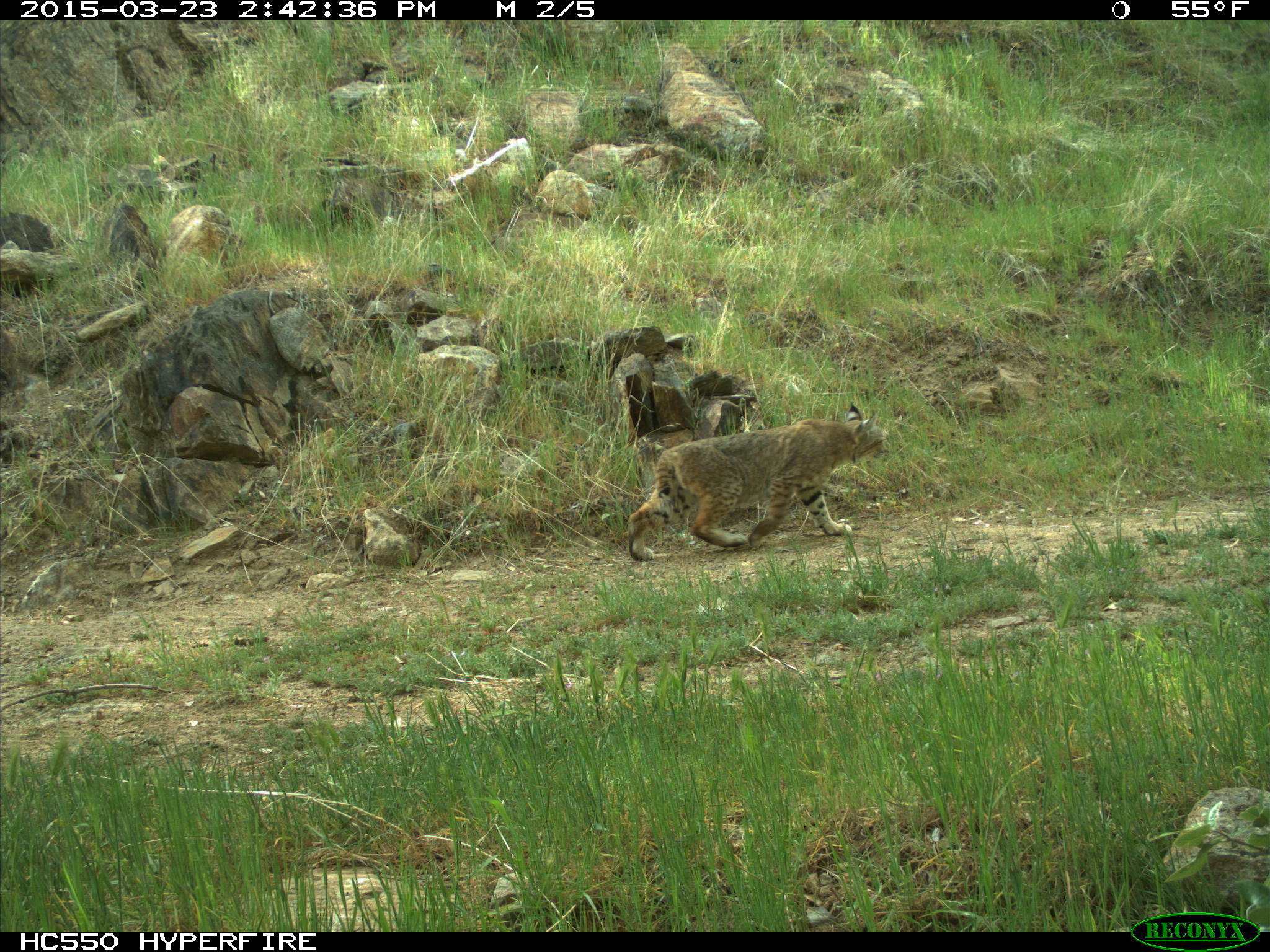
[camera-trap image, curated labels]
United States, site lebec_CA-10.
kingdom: Animalia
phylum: Chordata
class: Mammalia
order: Carnivora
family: Felidae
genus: Lynx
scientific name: Lynx rufus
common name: bobcat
Lynx rufus (bobcat).